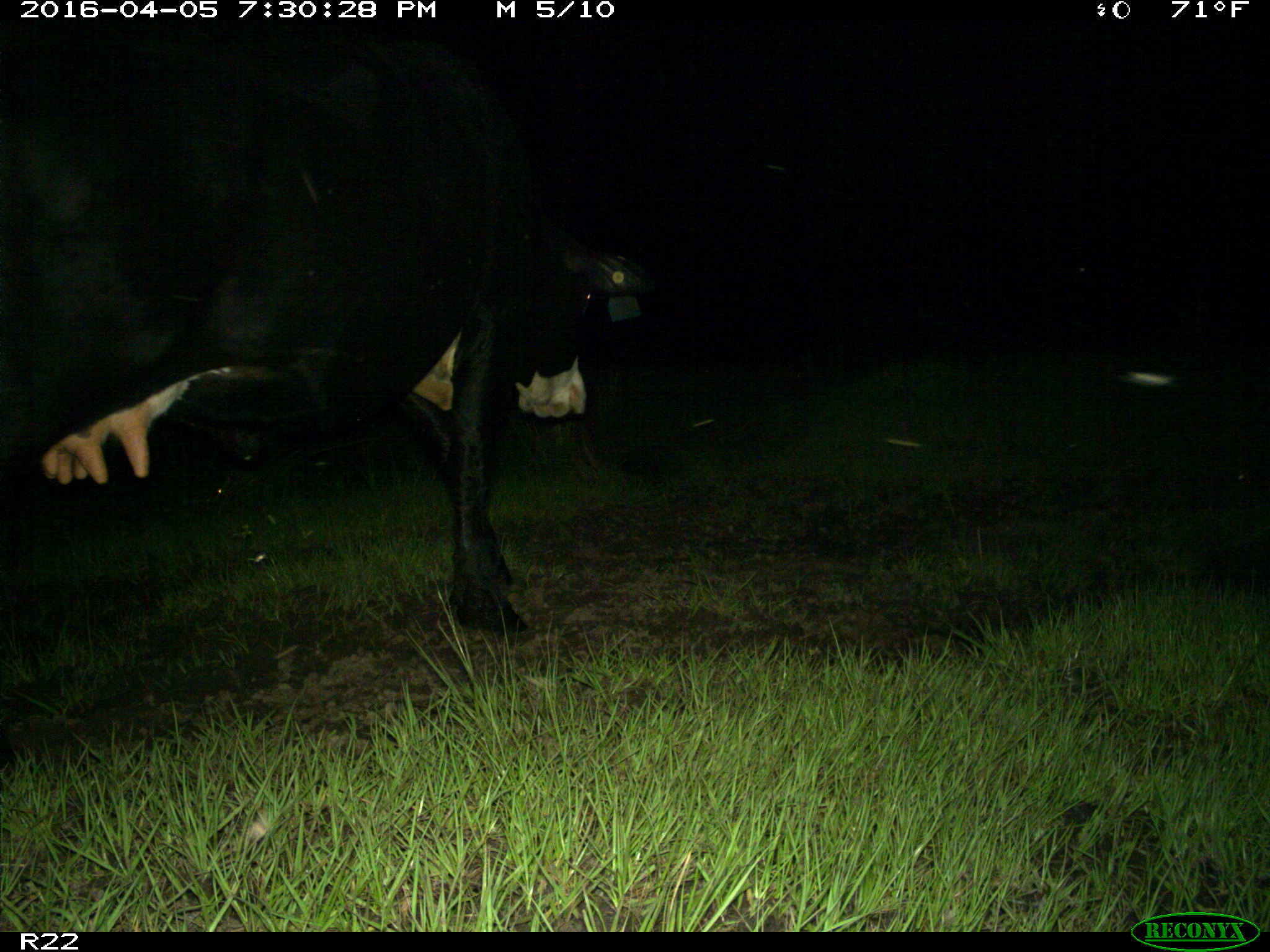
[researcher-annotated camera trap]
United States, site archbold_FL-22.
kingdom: Animalia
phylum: Chordata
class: Mammalia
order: Artiodactyla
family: Bovidae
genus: Bos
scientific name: Bos taurus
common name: domestic cow